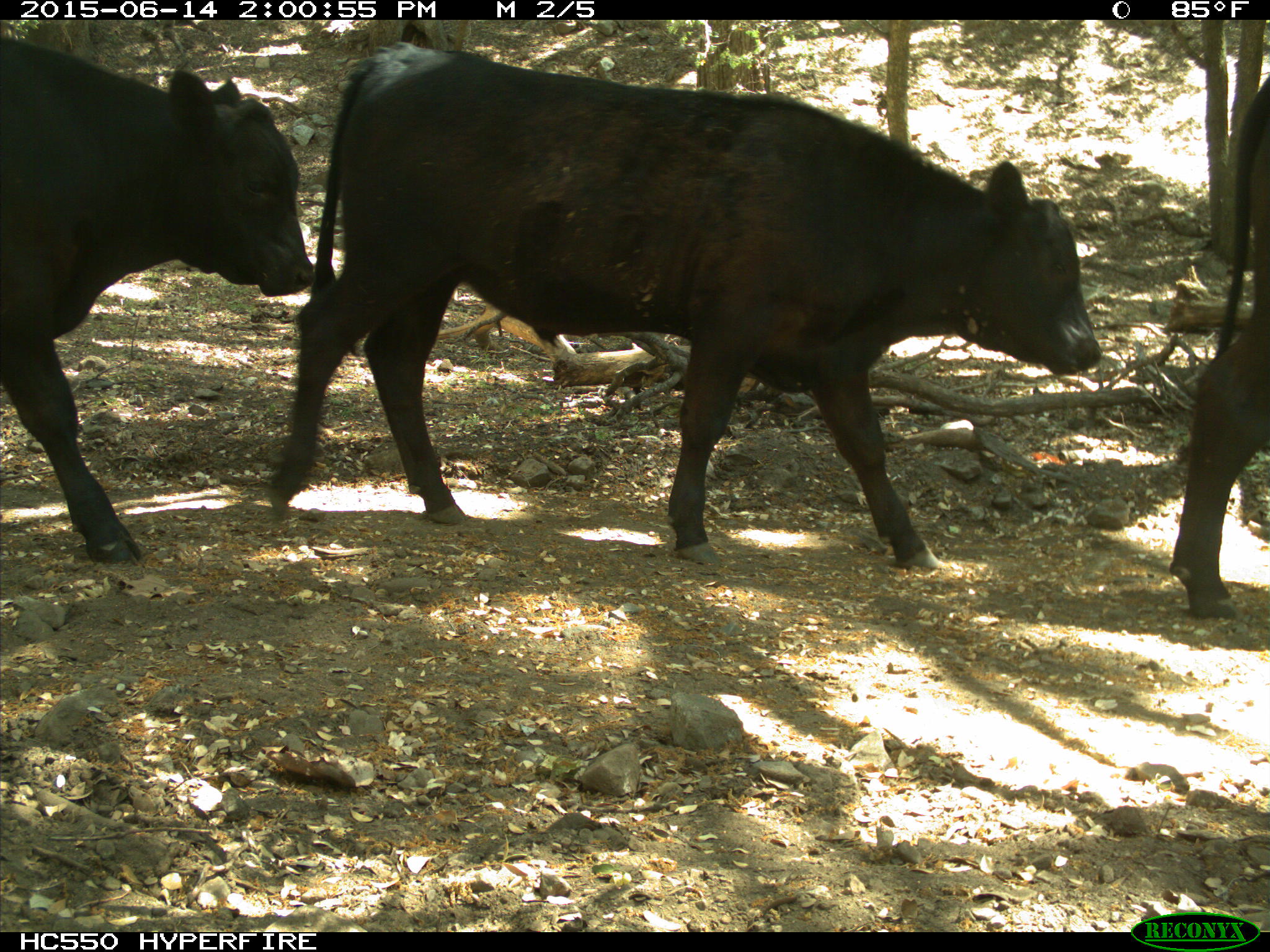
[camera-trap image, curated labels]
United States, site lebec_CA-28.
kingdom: Animalia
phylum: Chordata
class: Mammalia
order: Artiodactyla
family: Bovidae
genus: Bos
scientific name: Bos taurus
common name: domestic cow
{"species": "Bos taurus (domestic cow)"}